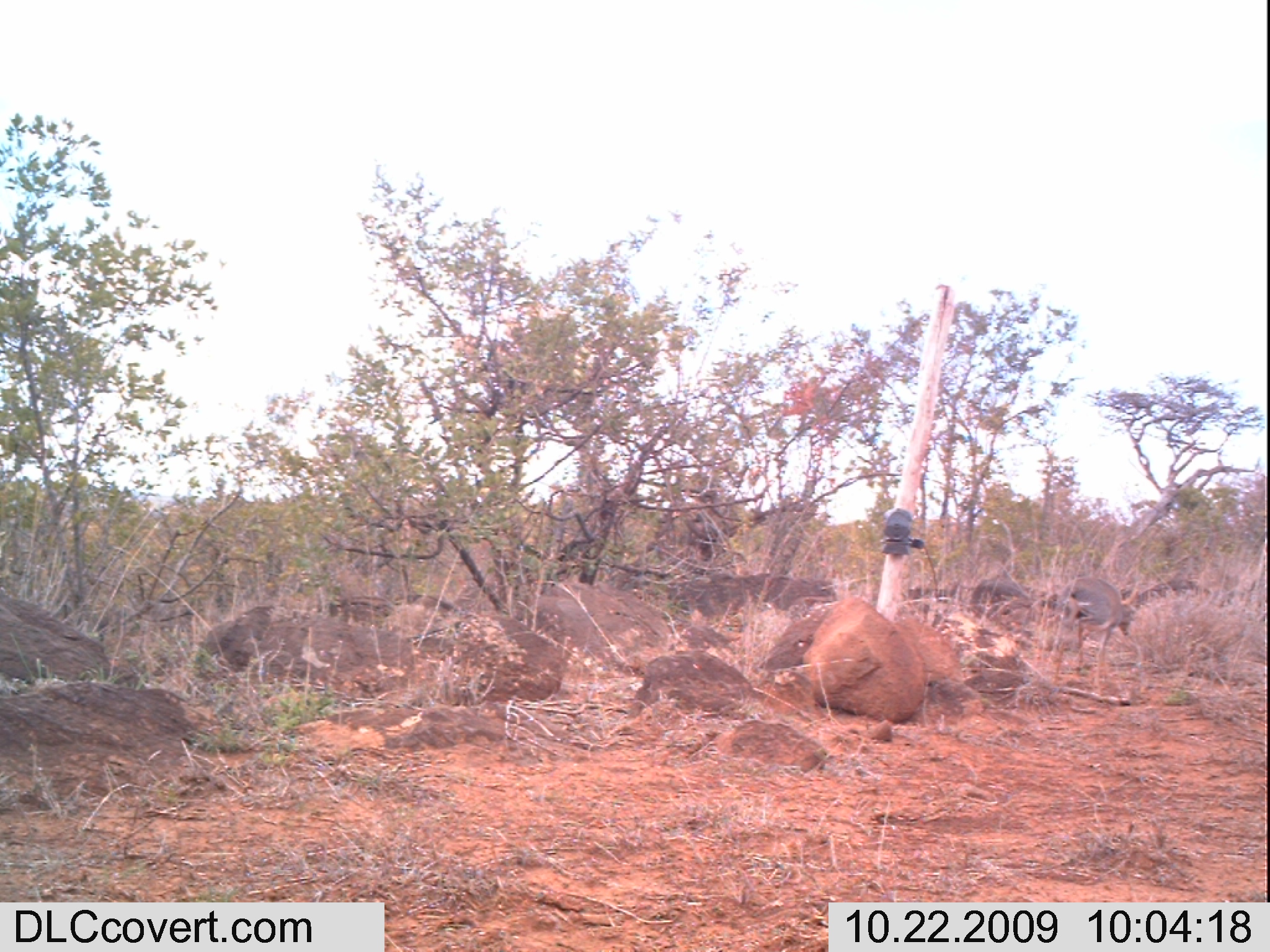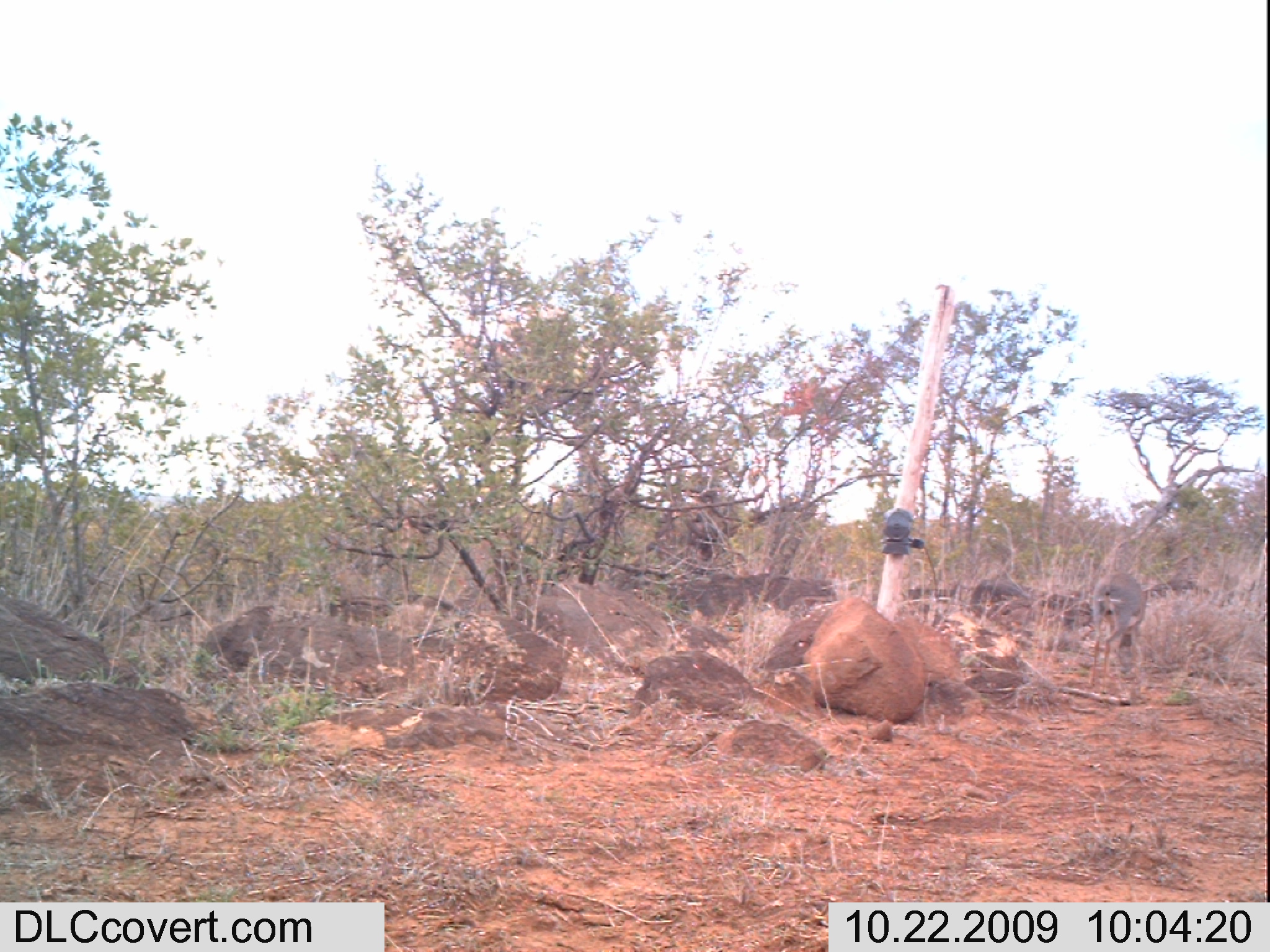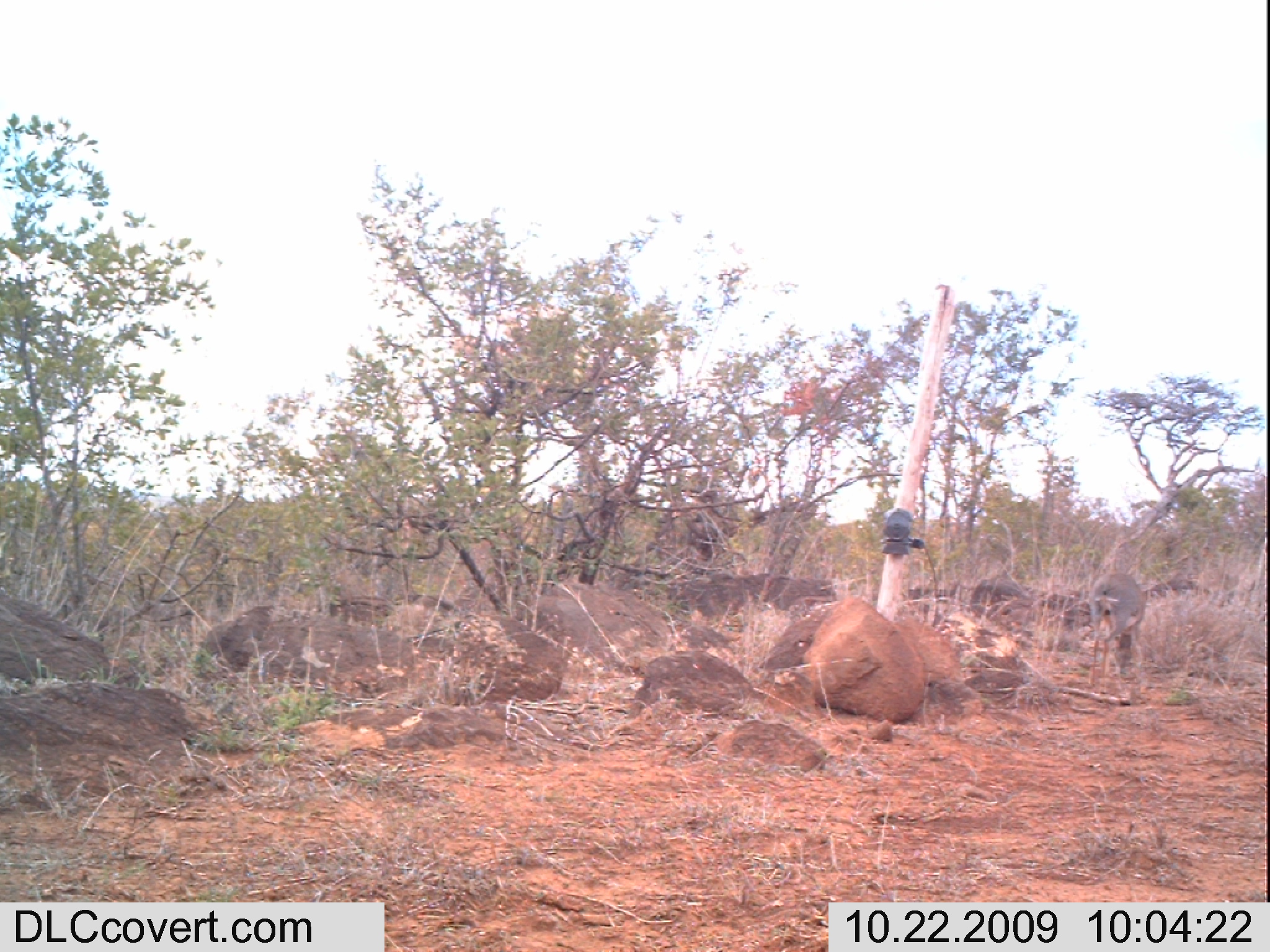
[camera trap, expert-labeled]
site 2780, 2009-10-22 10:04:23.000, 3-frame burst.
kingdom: Animalia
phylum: Chordata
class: Mammalia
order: Artiodactyla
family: Bovidae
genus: Madoqua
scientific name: Madoqua guentheri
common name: günther's dik-dik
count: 1